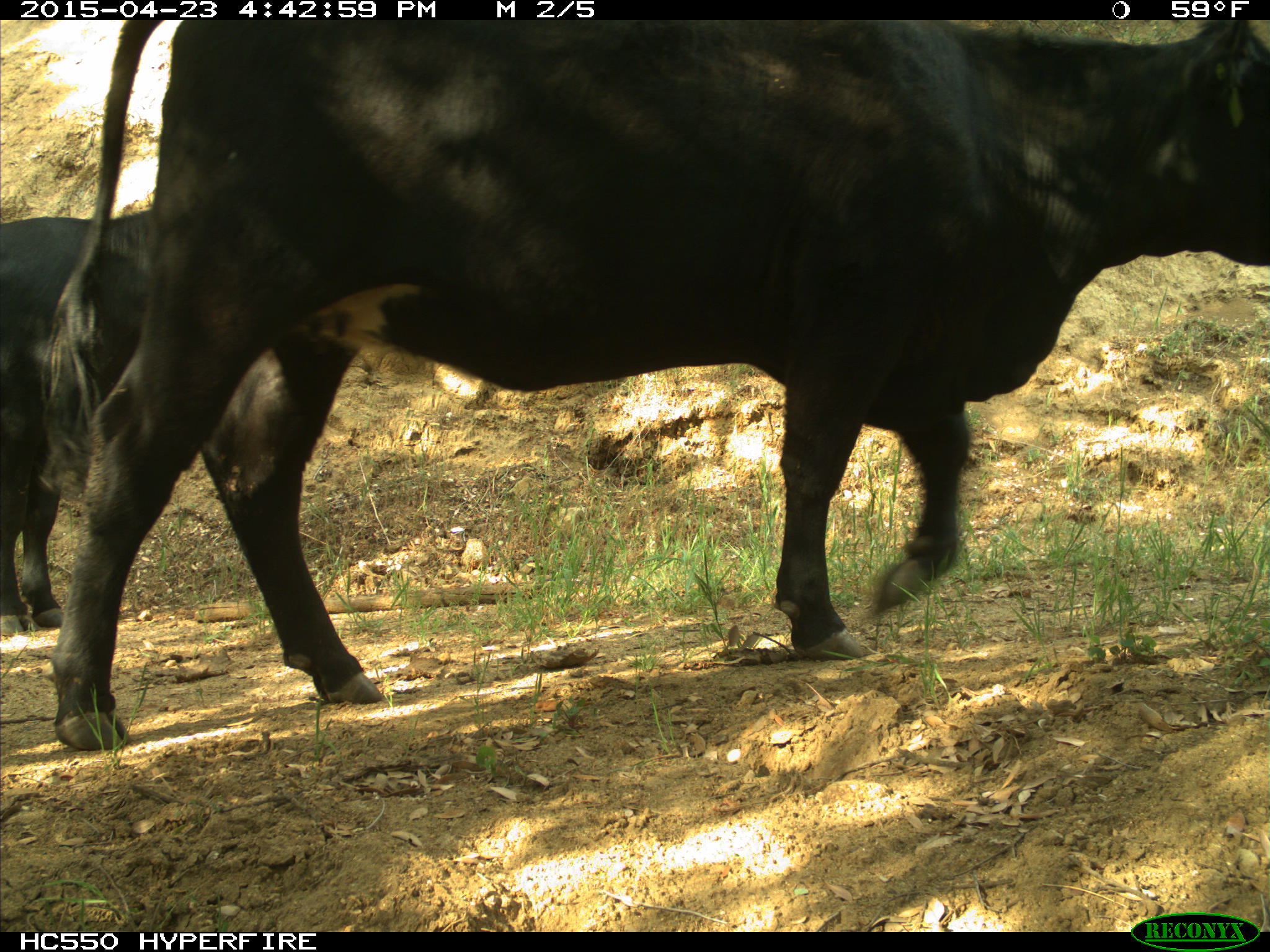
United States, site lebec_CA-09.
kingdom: Animalia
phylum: Chordata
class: Mammalia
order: Artiodactyla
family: Bovidae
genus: Bos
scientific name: Bos taurus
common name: domestic cow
Bos taurus (domestic cow).